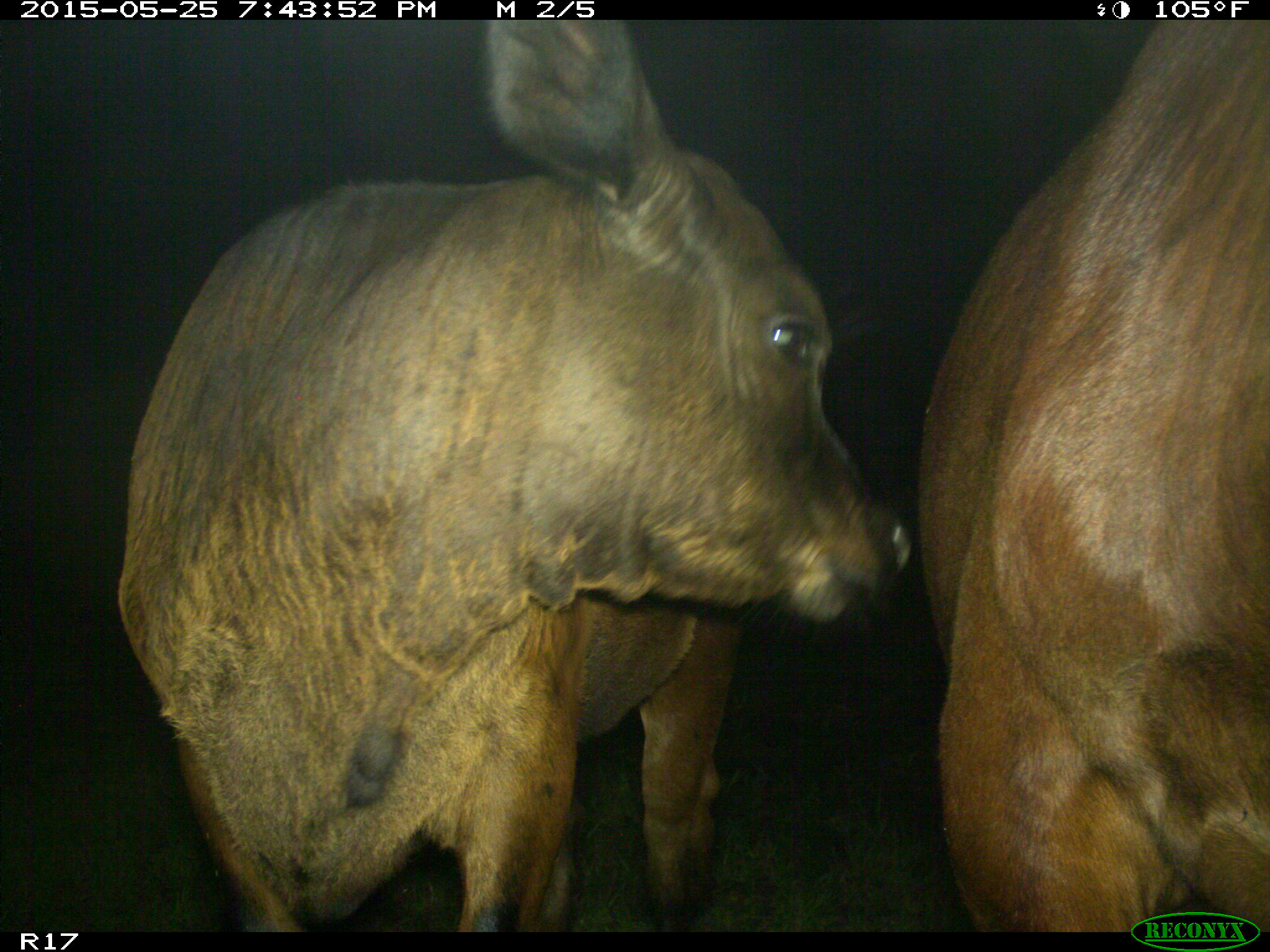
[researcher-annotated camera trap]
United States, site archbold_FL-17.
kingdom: Animalia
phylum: Chordata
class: Mammalia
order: Artiodactyla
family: Bovidae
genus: Bos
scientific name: Bos taurus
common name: domestic cow